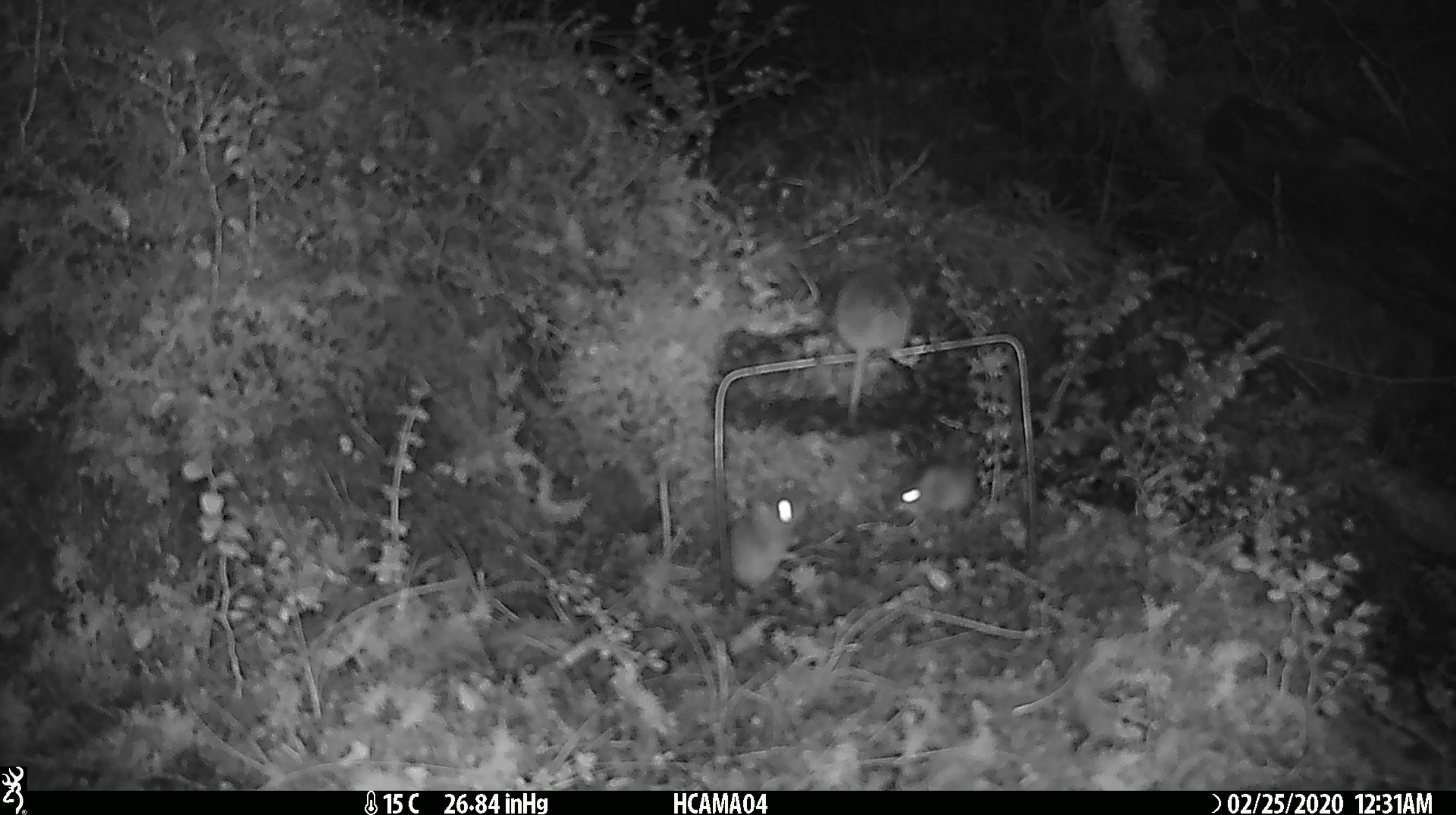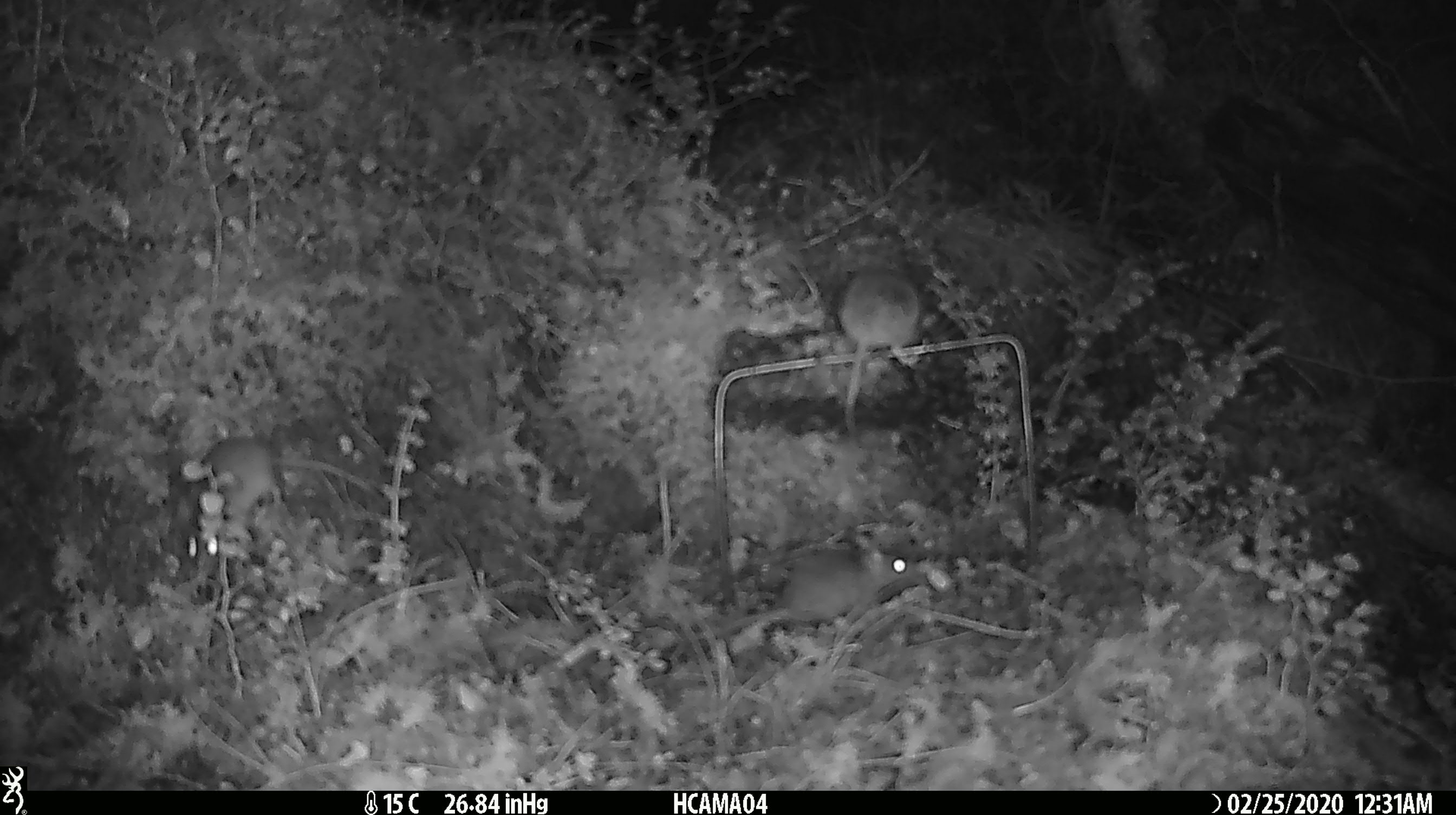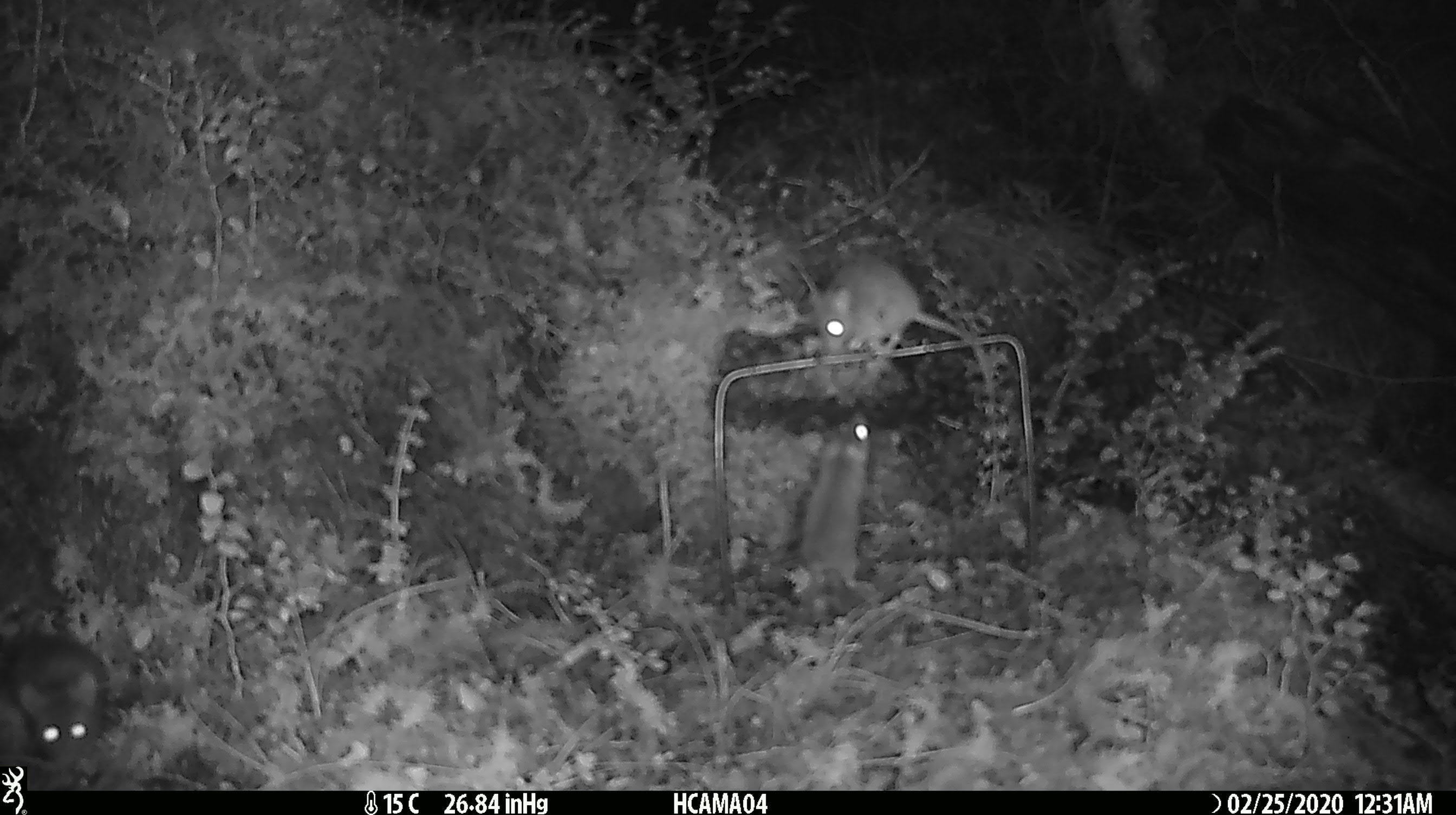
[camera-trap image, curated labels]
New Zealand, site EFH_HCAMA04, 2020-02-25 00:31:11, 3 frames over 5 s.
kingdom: Animalia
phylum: Chordata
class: Mammalia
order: Rodentia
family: Muridae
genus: Mus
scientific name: Mus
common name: mouse